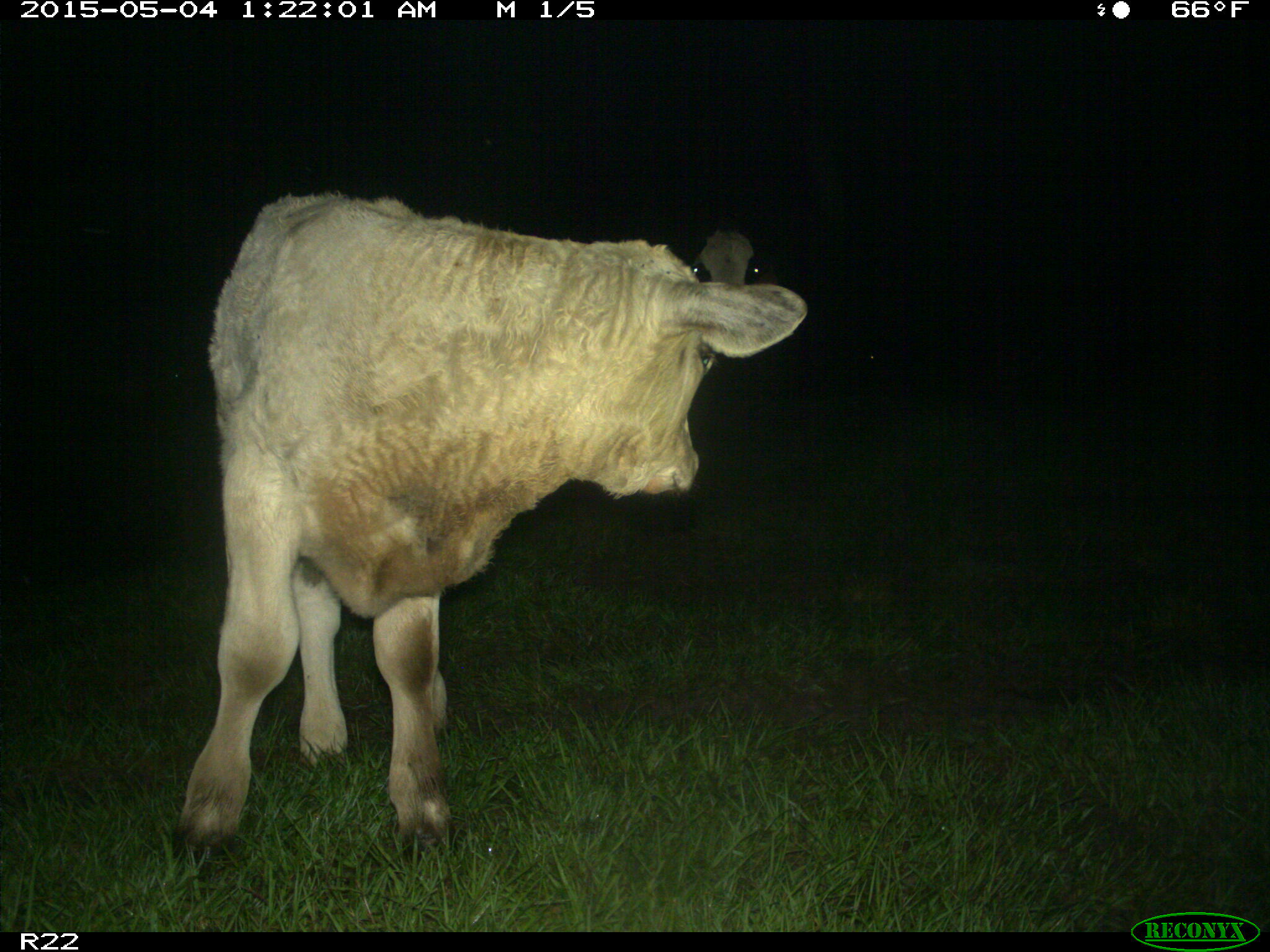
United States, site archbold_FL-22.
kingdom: Animalia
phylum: Chordata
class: Mammalia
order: Artiodactyla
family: Bovidae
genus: Bos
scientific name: Bos taurus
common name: domestic cow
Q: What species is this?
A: Bos taurus (domestic cow).